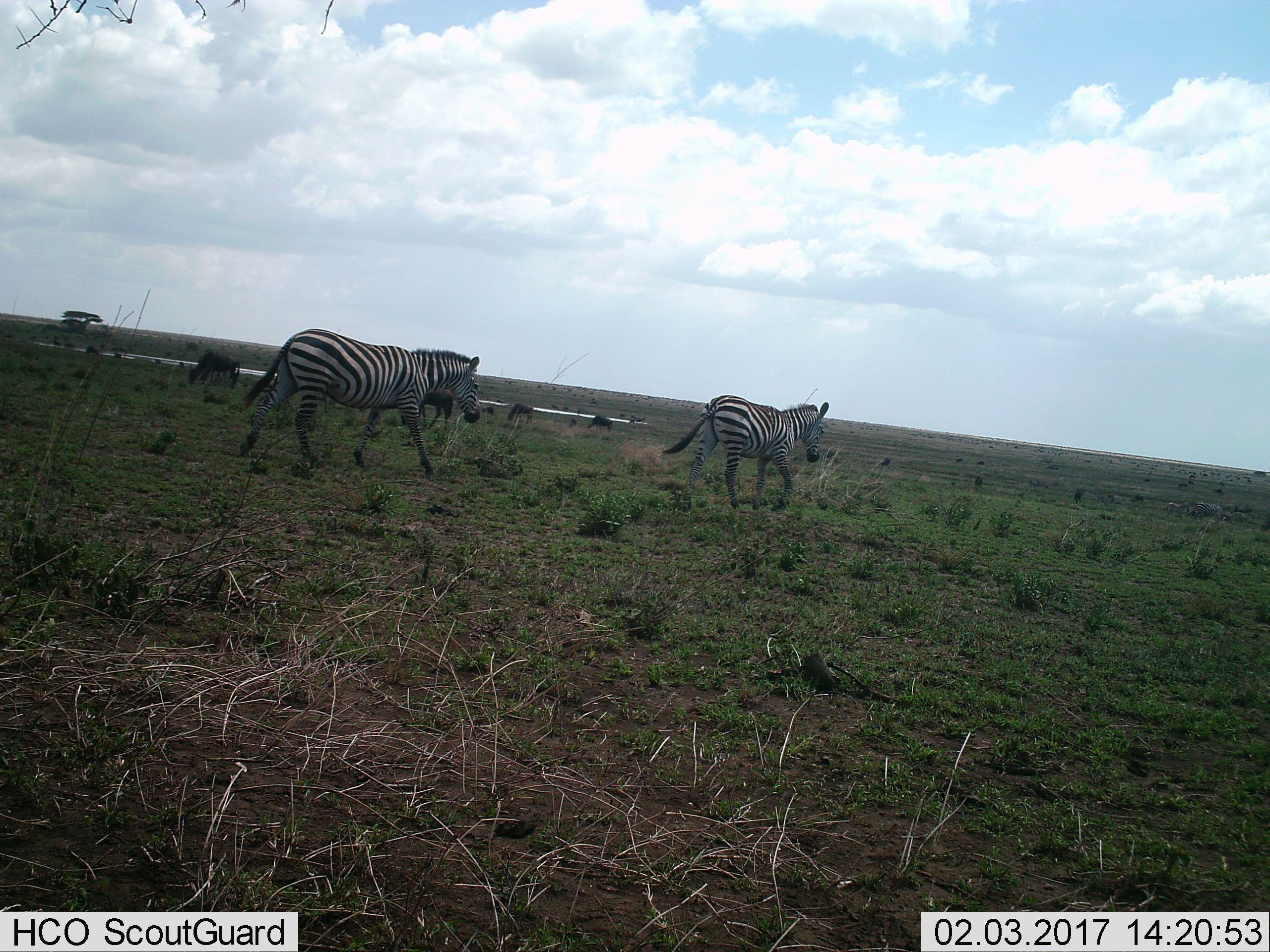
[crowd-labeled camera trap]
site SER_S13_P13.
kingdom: Animalia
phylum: Chordata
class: Mammalia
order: Perissodactyla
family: Equidae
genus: Equus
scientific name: Equus quagga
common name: plains zebra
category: zebraplains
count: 2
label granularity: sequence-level